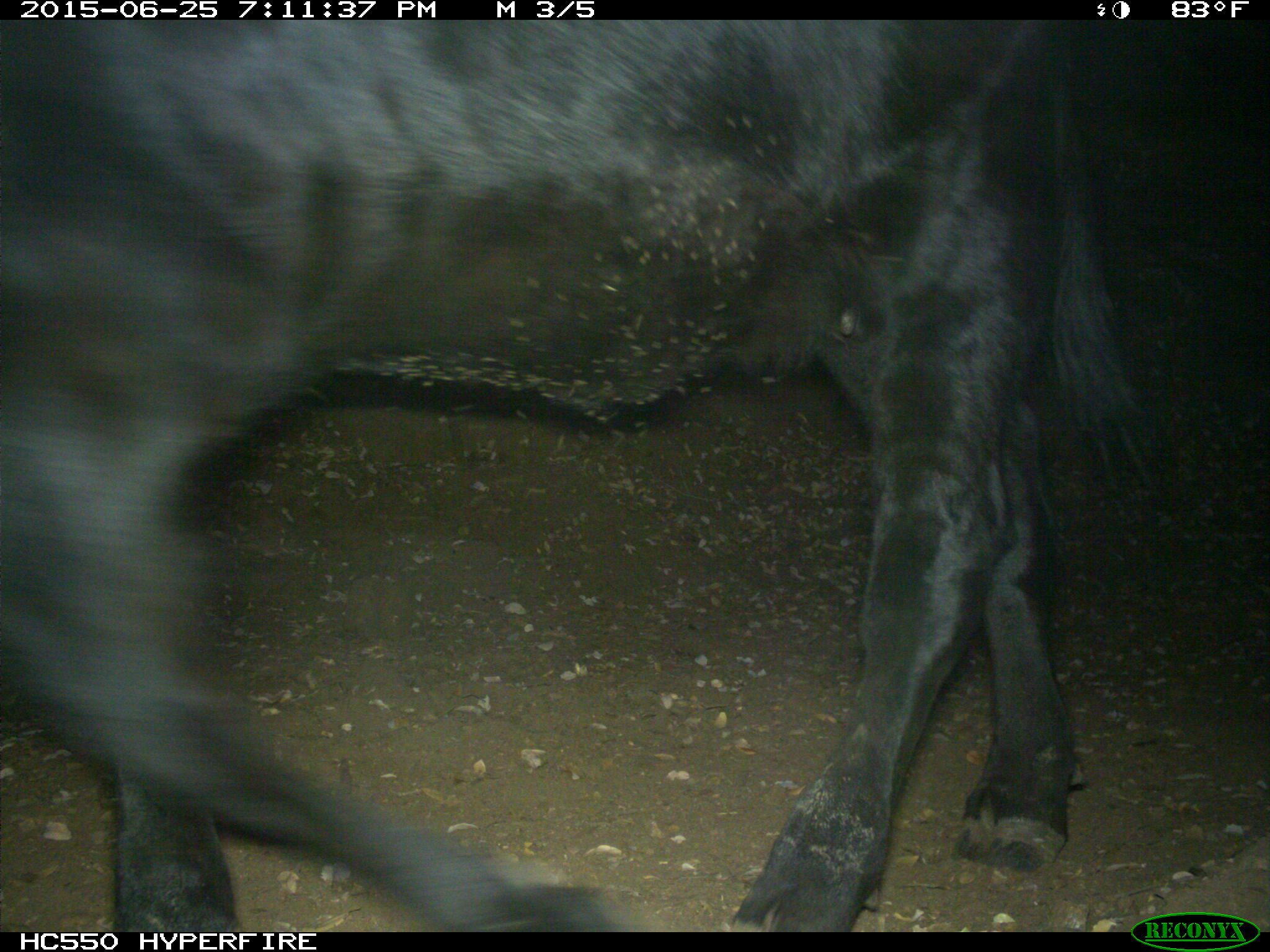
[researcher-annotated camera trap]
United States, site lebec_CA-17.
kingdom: Animalia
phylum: Chordata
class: Mammalia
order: Artiodactyla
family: Bovidae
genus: Bos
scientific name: Bos taurus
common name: domestic cow